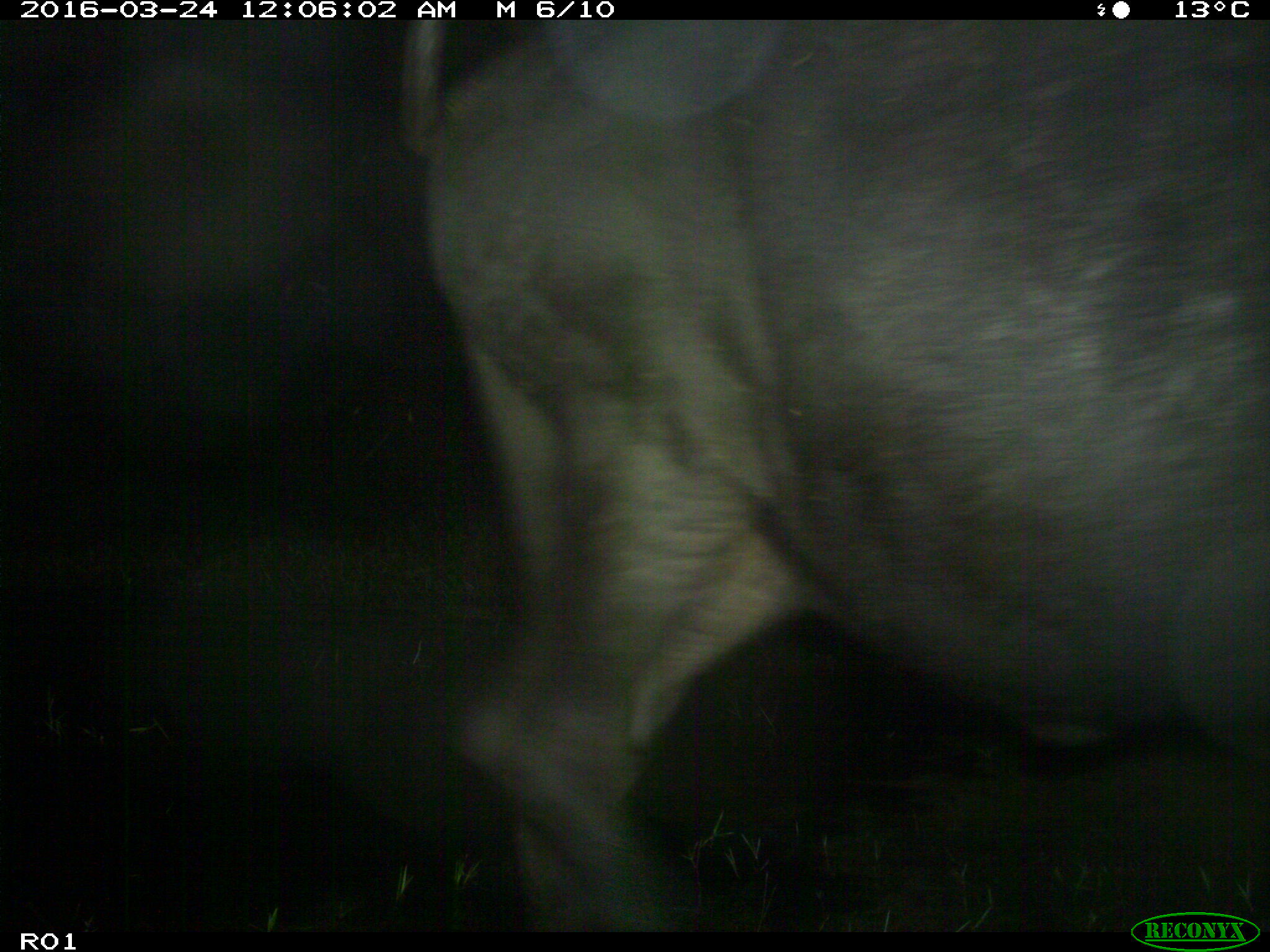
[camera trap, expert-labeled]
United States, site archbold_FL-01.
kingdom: Animalia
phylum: Chordata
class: Mammalia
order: Artiodactyla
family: Bovidae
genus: Bos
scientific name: Bos taurus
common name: domestic cow